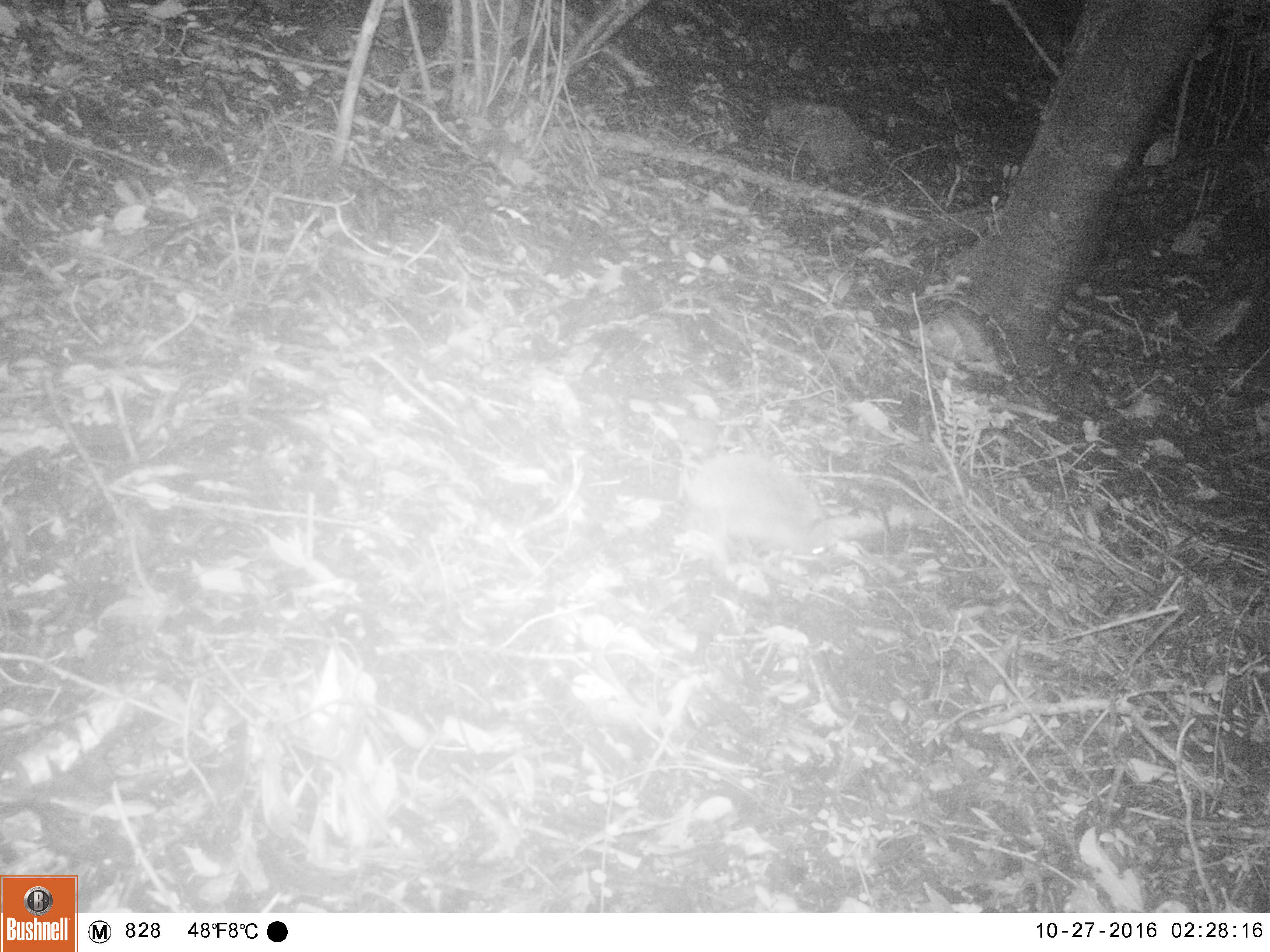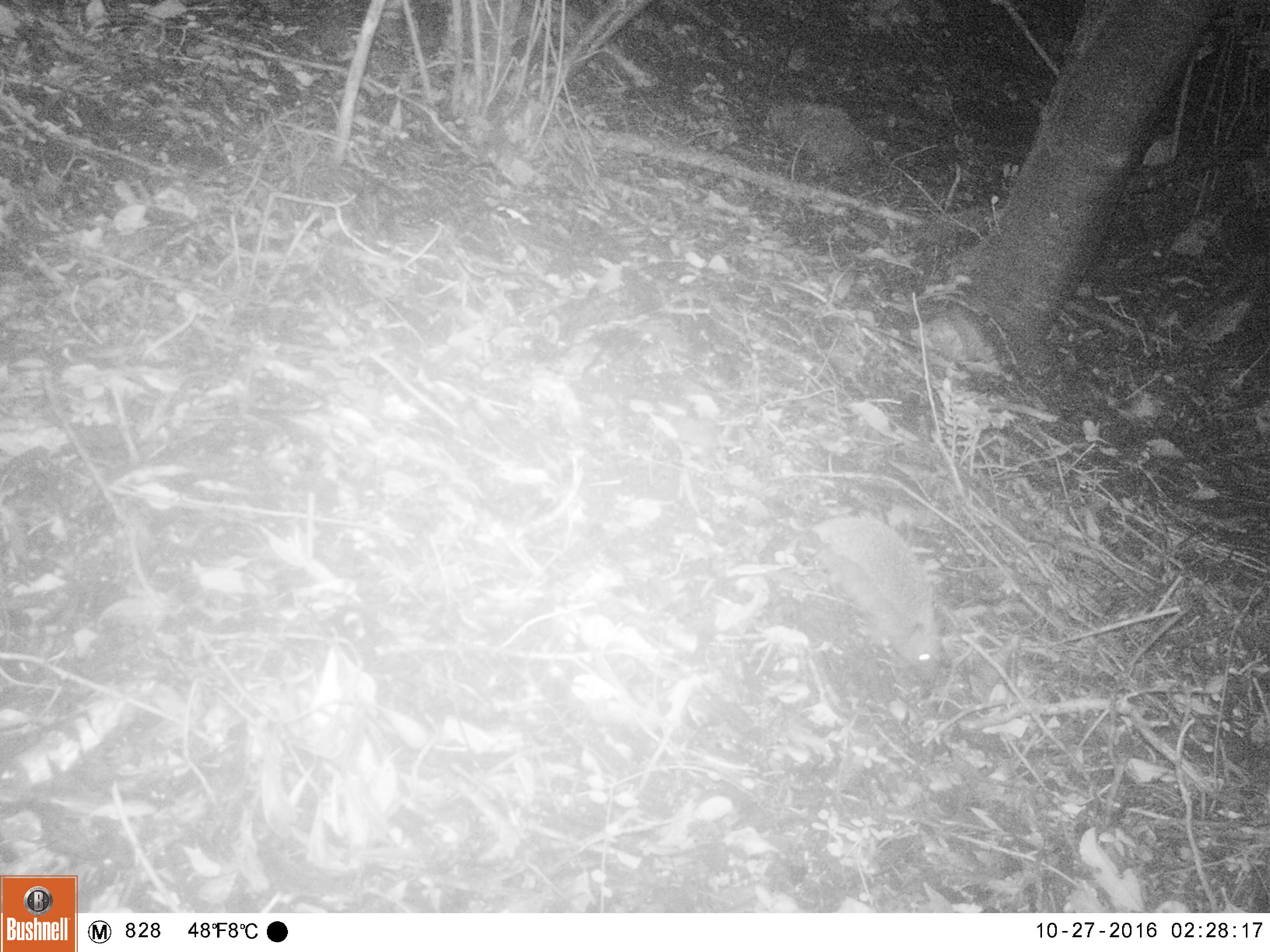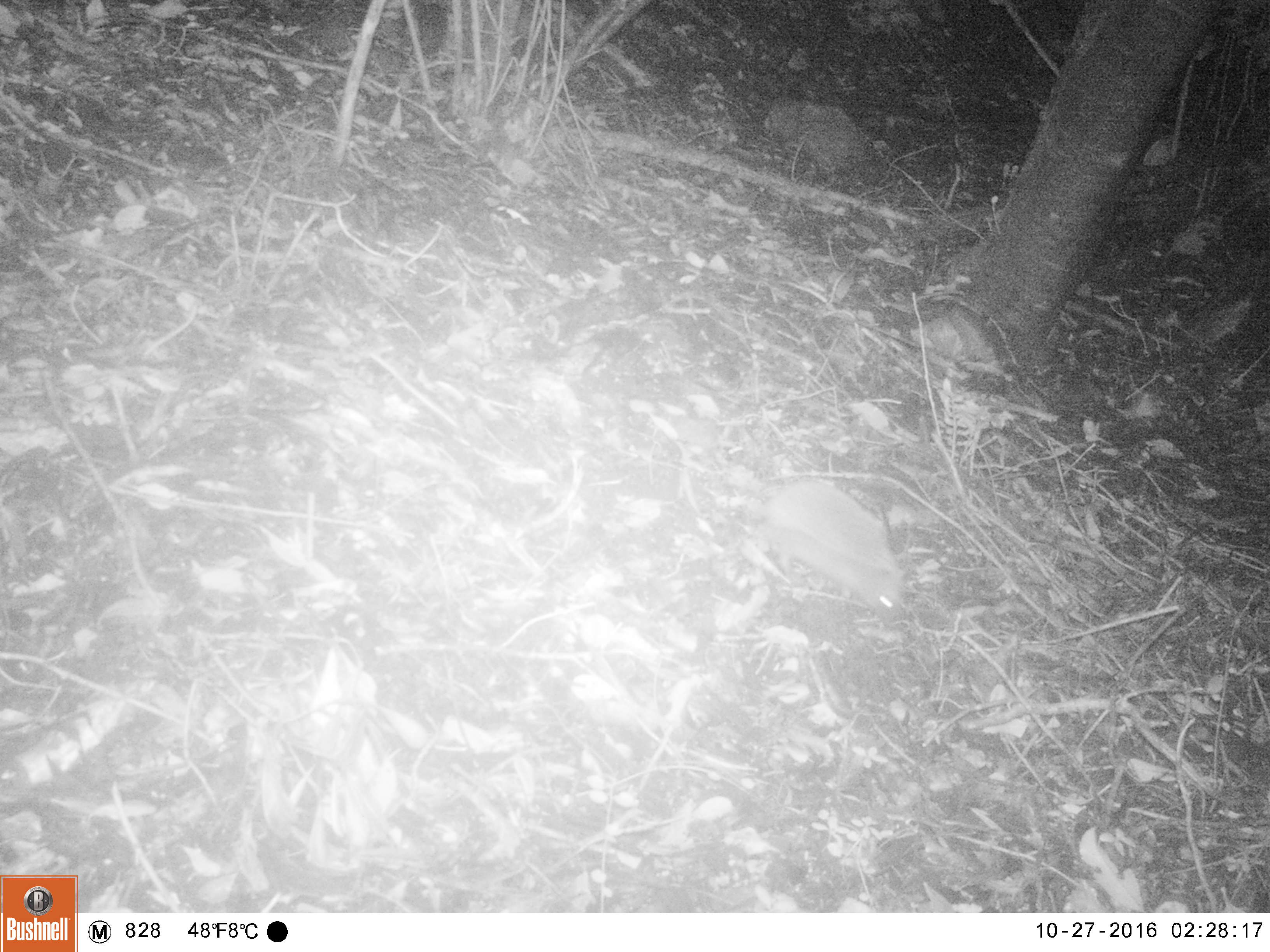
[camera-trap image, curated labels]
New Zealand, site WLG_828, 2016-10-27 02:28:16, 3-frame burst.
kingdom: Animalia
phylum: Chordata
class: Mammalia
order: Eulipotyphla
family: Erinaceidae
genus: Erinaceus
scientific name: Erinaceus europaeus europaeus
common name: european hedgehog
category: hedgehog